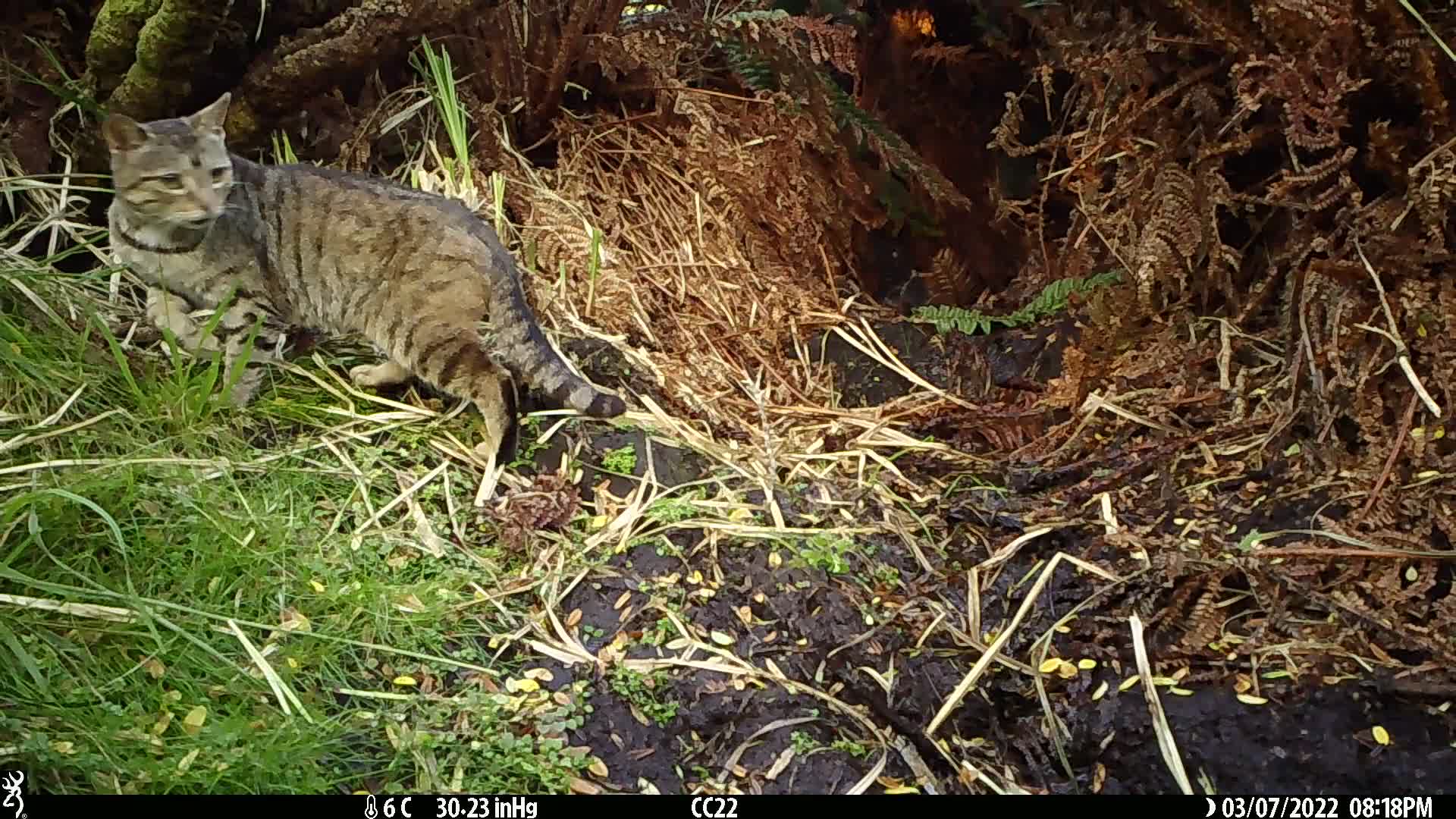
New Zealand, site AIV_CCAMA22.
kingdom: Animalia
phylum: Chordata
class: Mammalia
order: Carnivora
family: Felidae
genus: Felis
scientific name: Felis catus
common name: domestic cat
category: cat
Cat (domestic cat) (Felis catus).